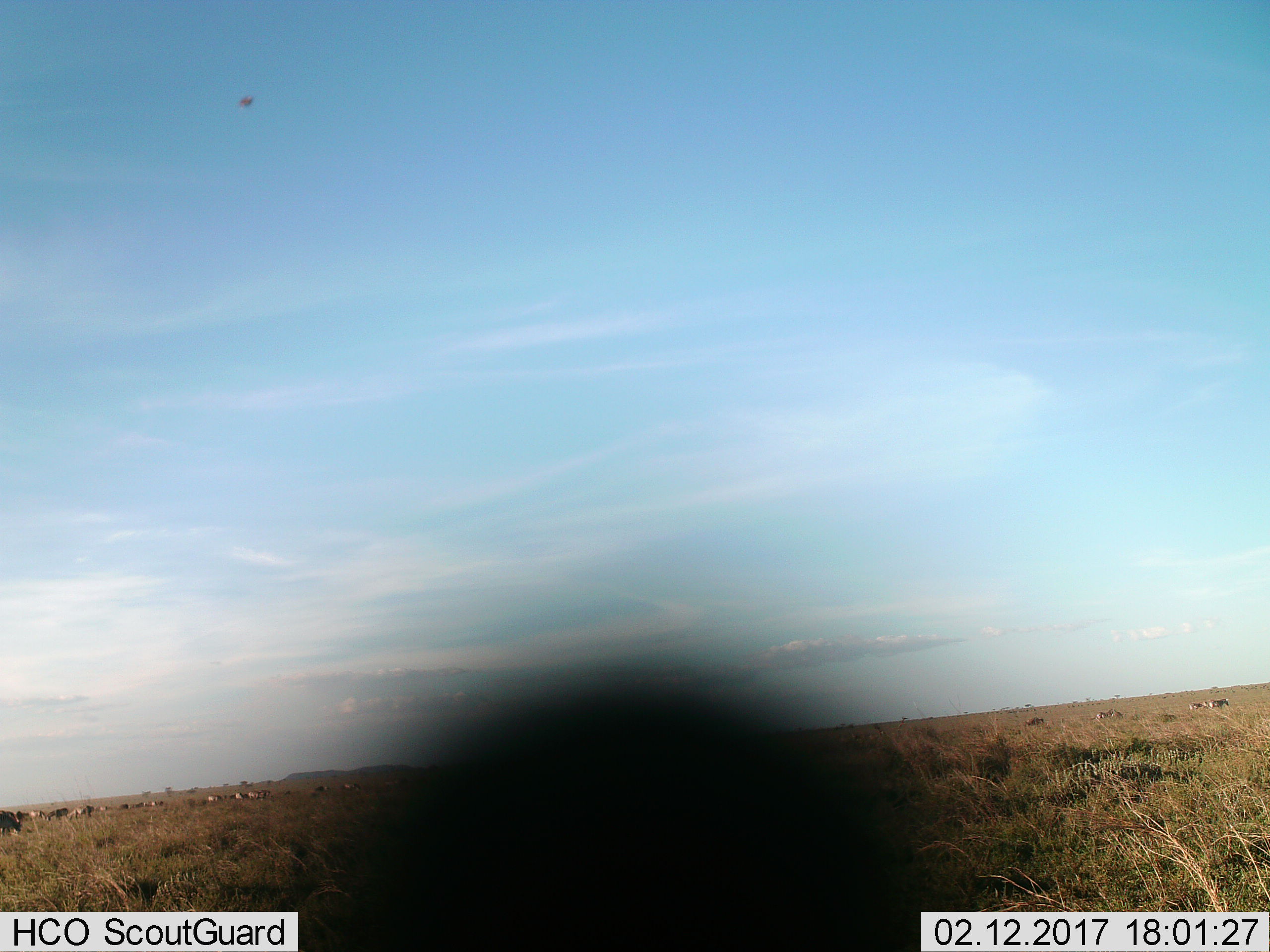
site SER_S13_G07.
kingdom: Animalia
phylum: Chordata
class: Mammalia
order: Perissodactyla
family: Equidae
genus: Equus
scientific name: Equus quagga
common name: plains zebra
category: zebraplains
Zebraplains (plains zebra) (Equus quagga), count 11-50. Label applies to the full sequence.